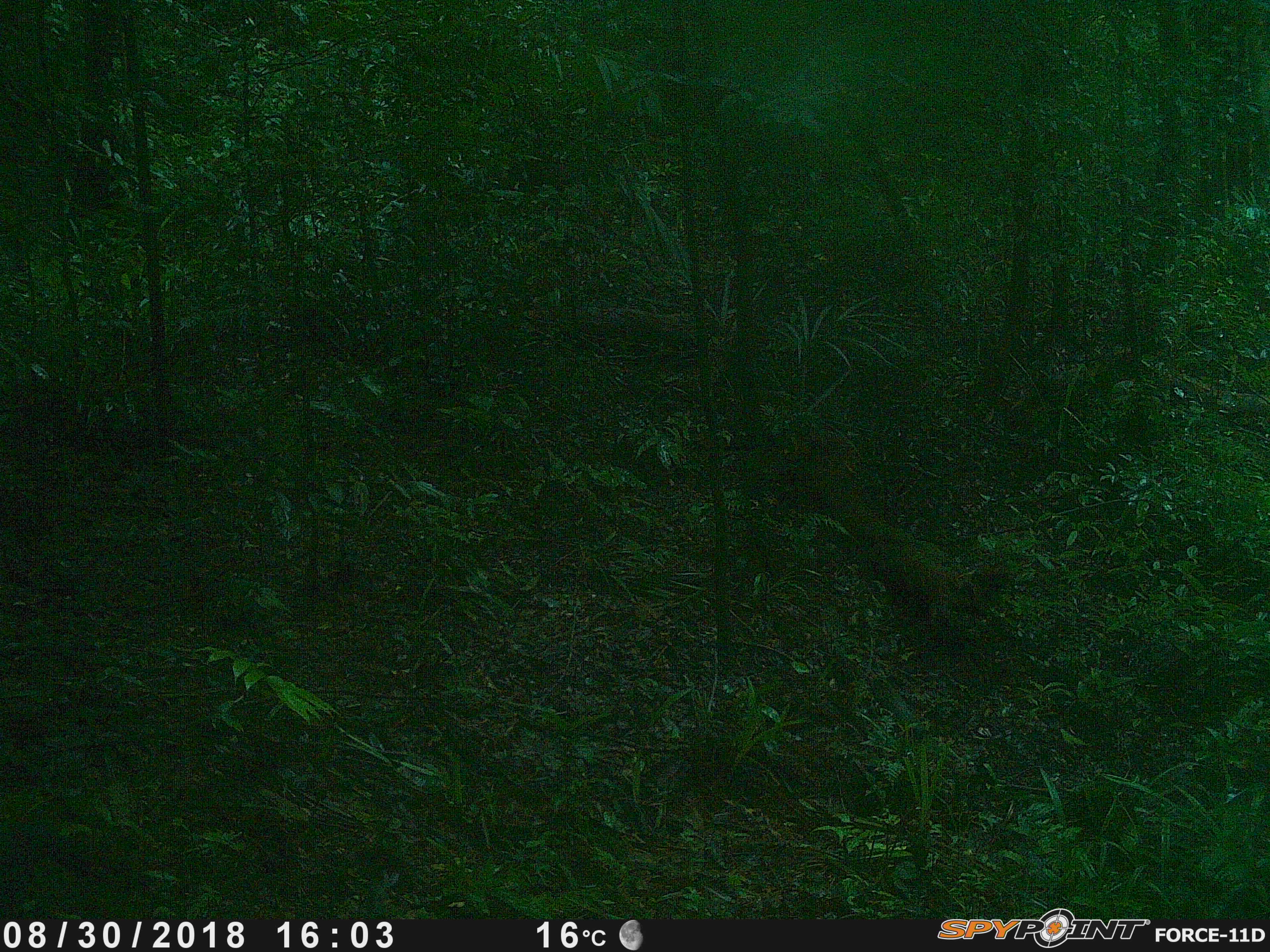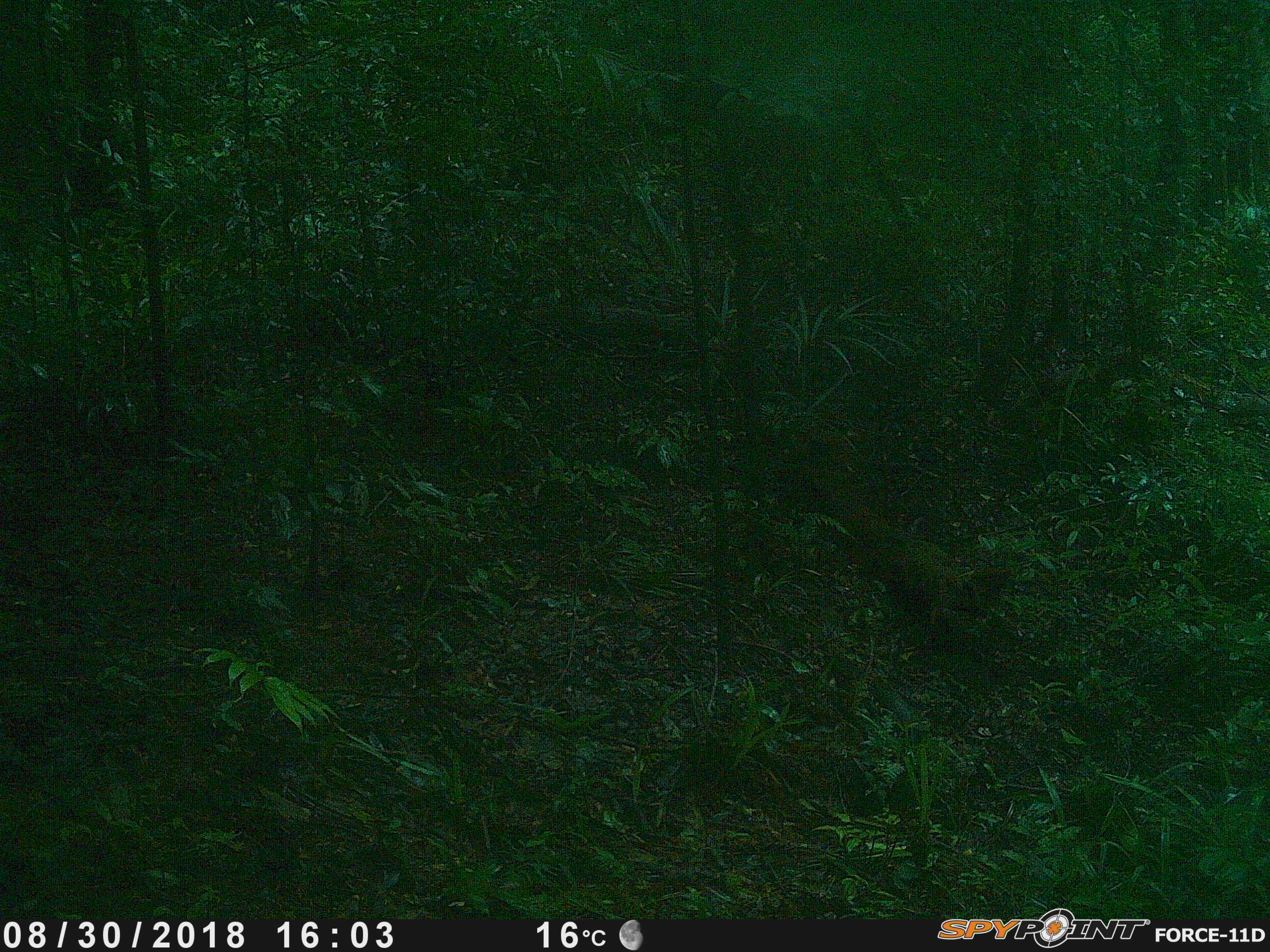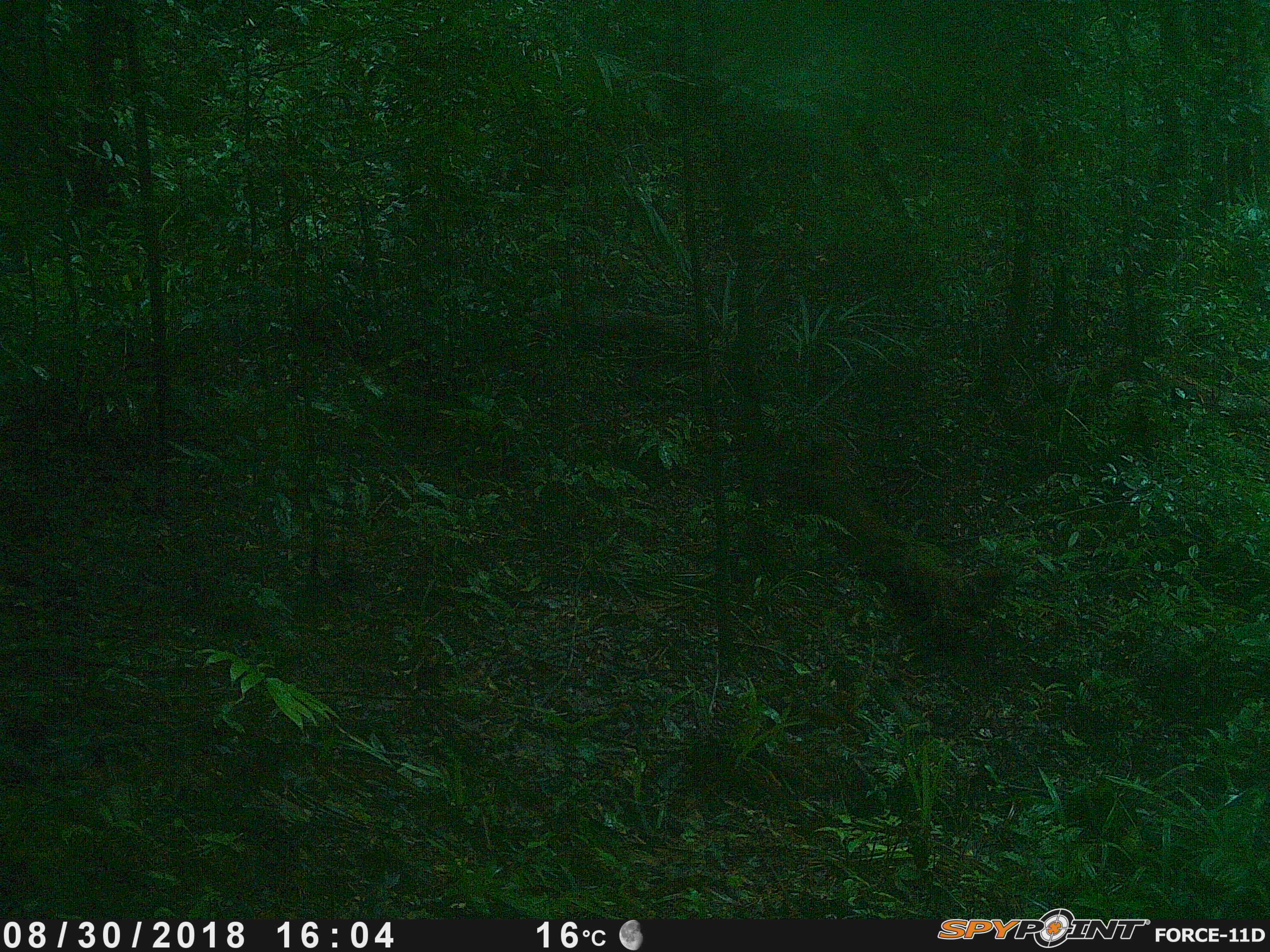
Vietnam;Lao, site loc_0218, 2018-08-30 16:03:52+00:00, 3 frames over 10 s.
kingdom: Animalia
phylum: Chordata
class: Mammalia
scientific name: Mammalia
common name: mammal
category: unidentified small mammal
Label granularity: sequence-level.